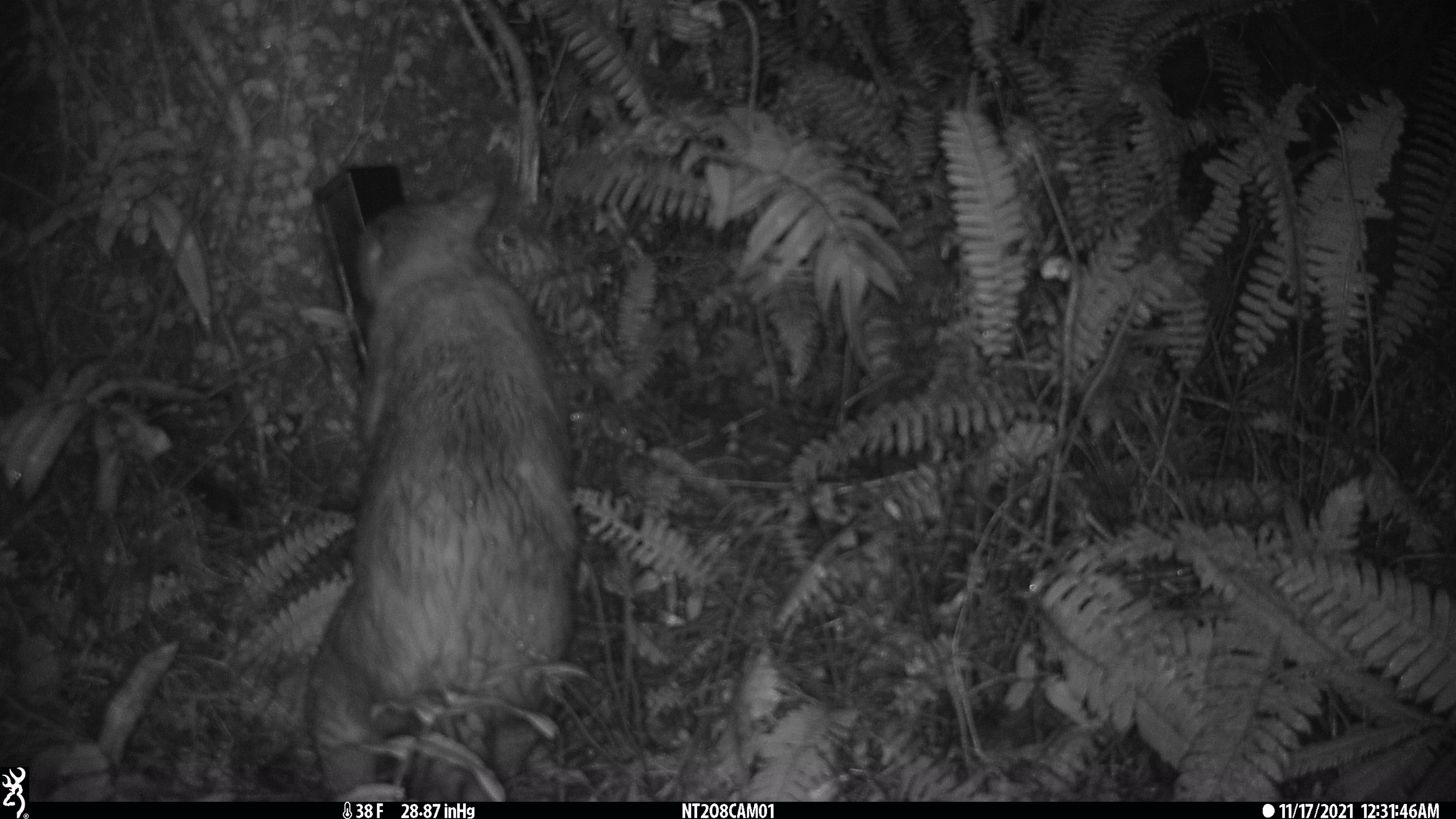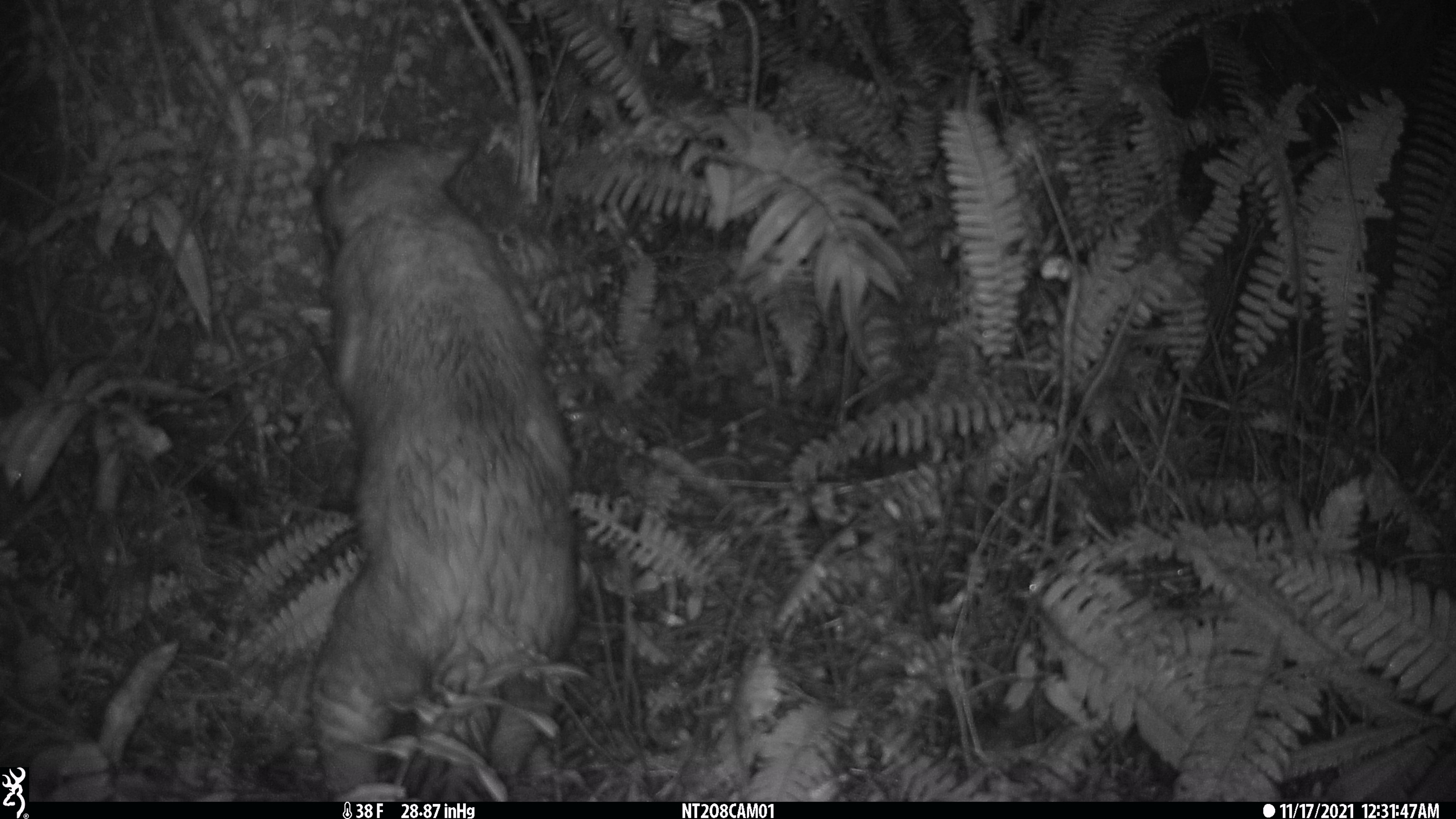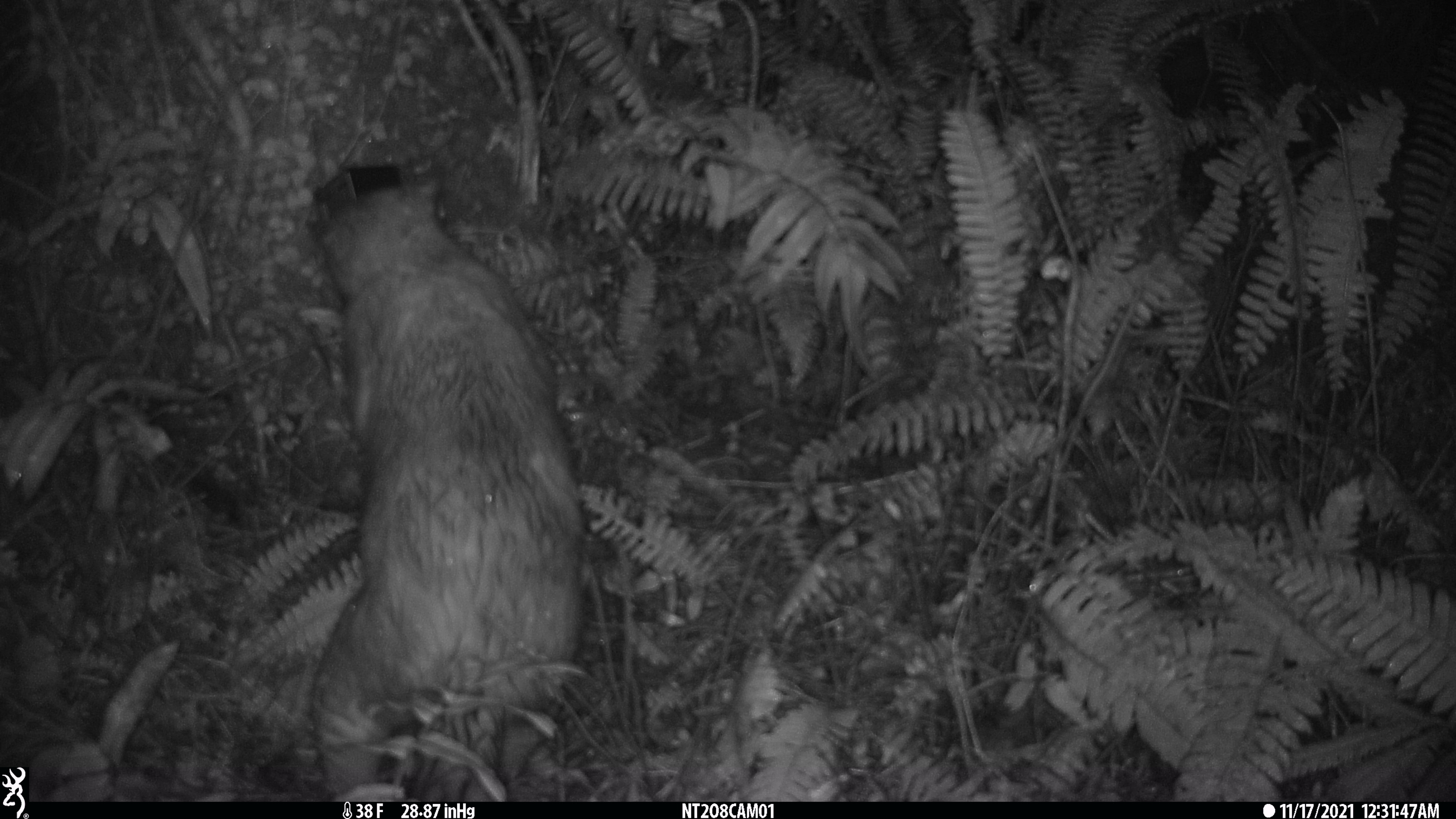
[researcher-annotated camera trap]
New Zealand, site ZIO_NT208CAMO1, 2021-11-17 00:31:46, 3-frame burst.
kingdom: Animalia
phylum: Chordata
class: Mammalia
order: Diprotodontia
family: Phalangeridae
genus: Trichosurus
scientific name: Trichosurus vulpecula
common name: common brushtail possum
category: possum